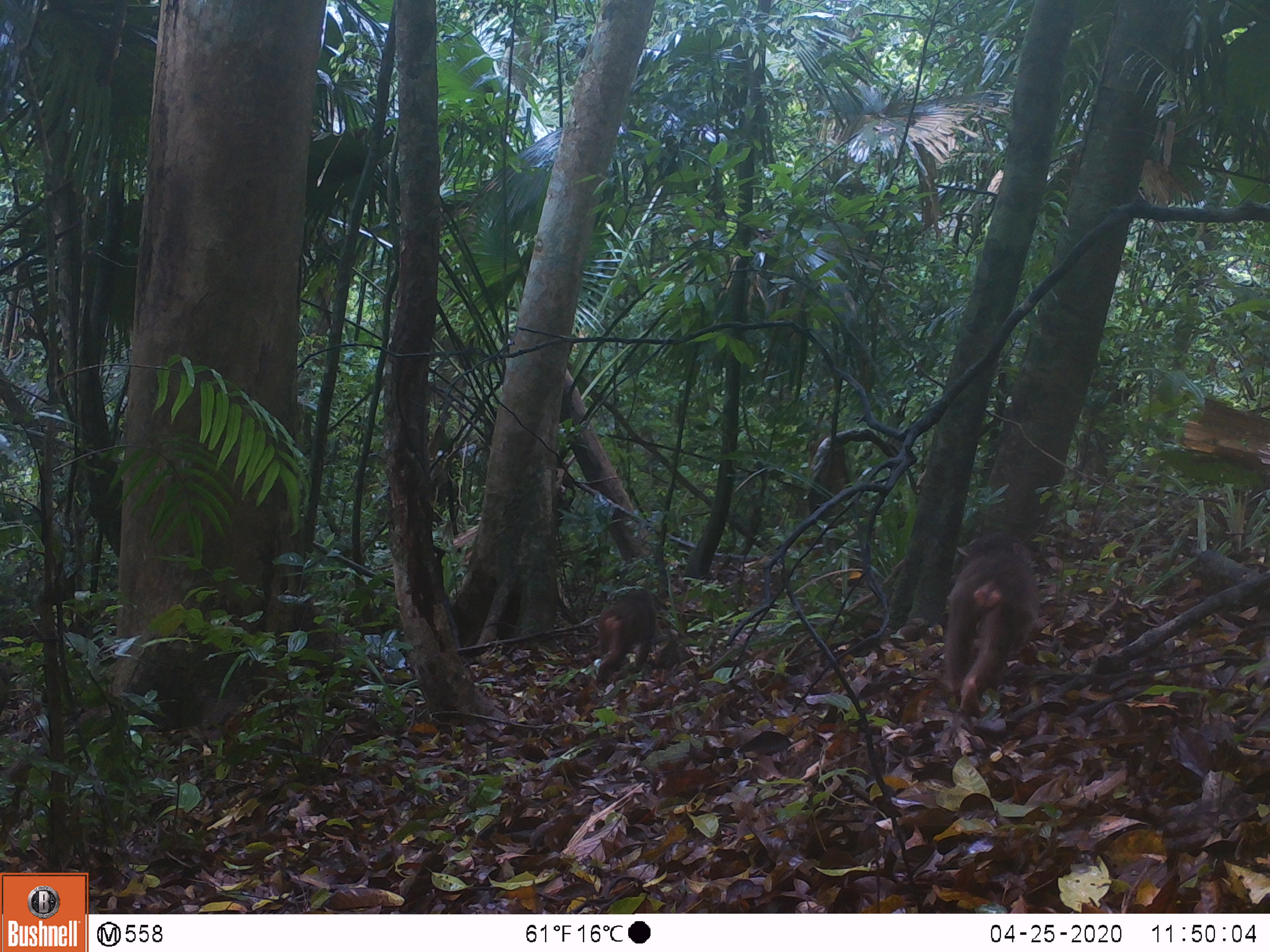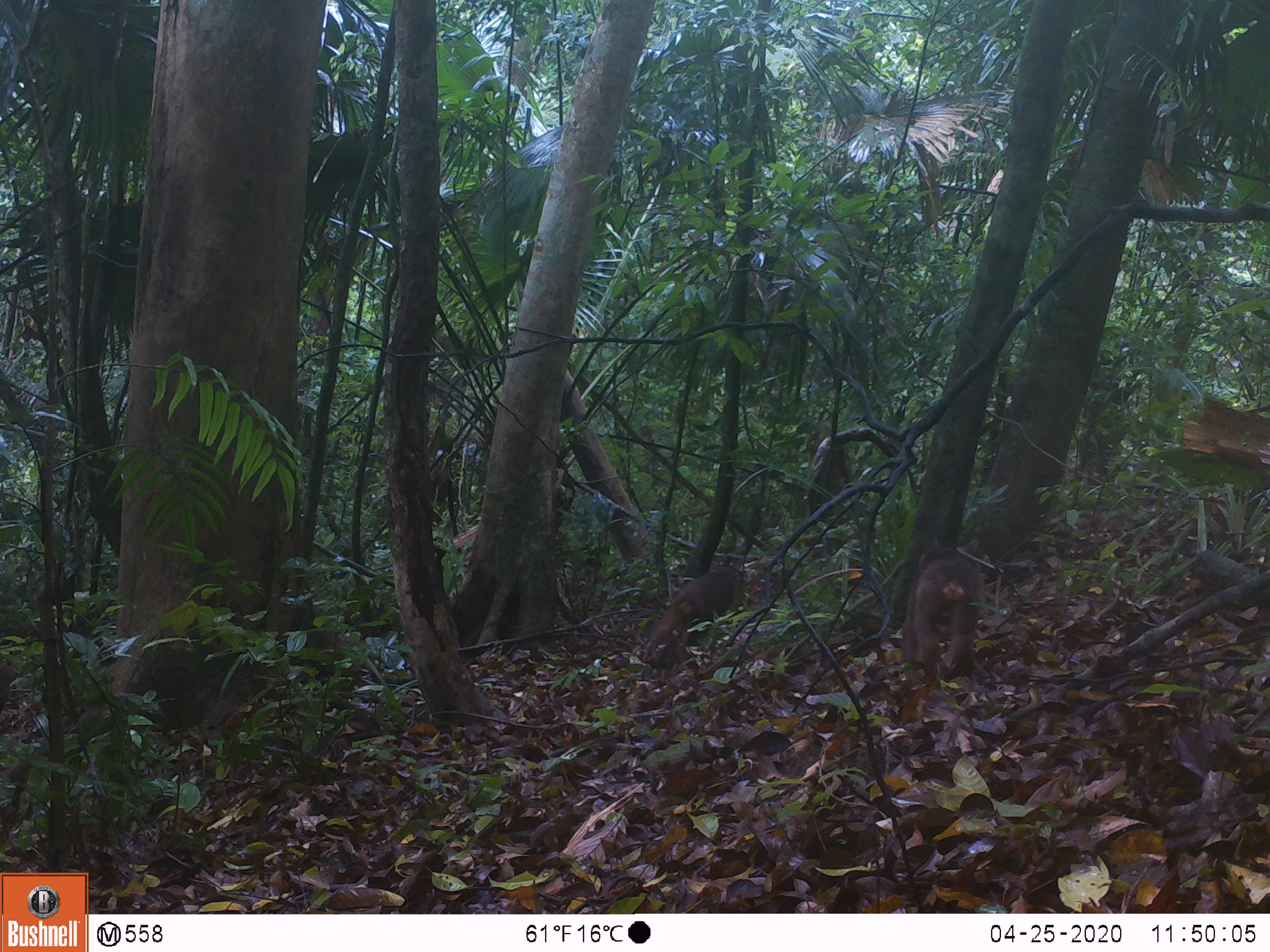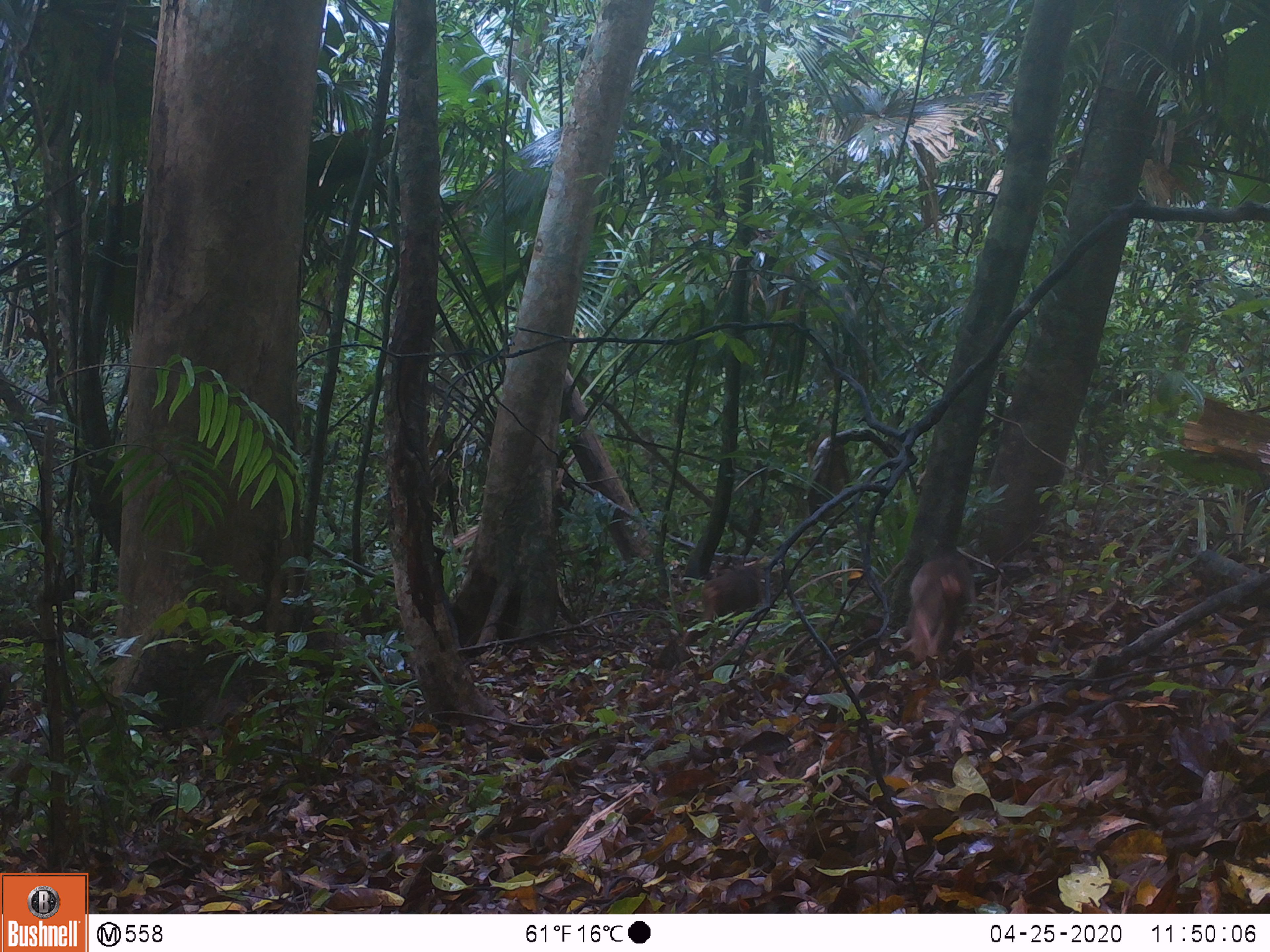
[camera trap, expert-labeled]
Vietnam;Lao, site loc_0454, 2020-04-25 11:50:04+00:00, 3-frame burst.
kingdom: Animalia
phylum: Chordata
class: Mammalia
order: Primates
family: Cercopithecidae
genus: Macaca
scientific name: Macaca arctoides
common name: stump-tailed macaque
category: stump tailed macaque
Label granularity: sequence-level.